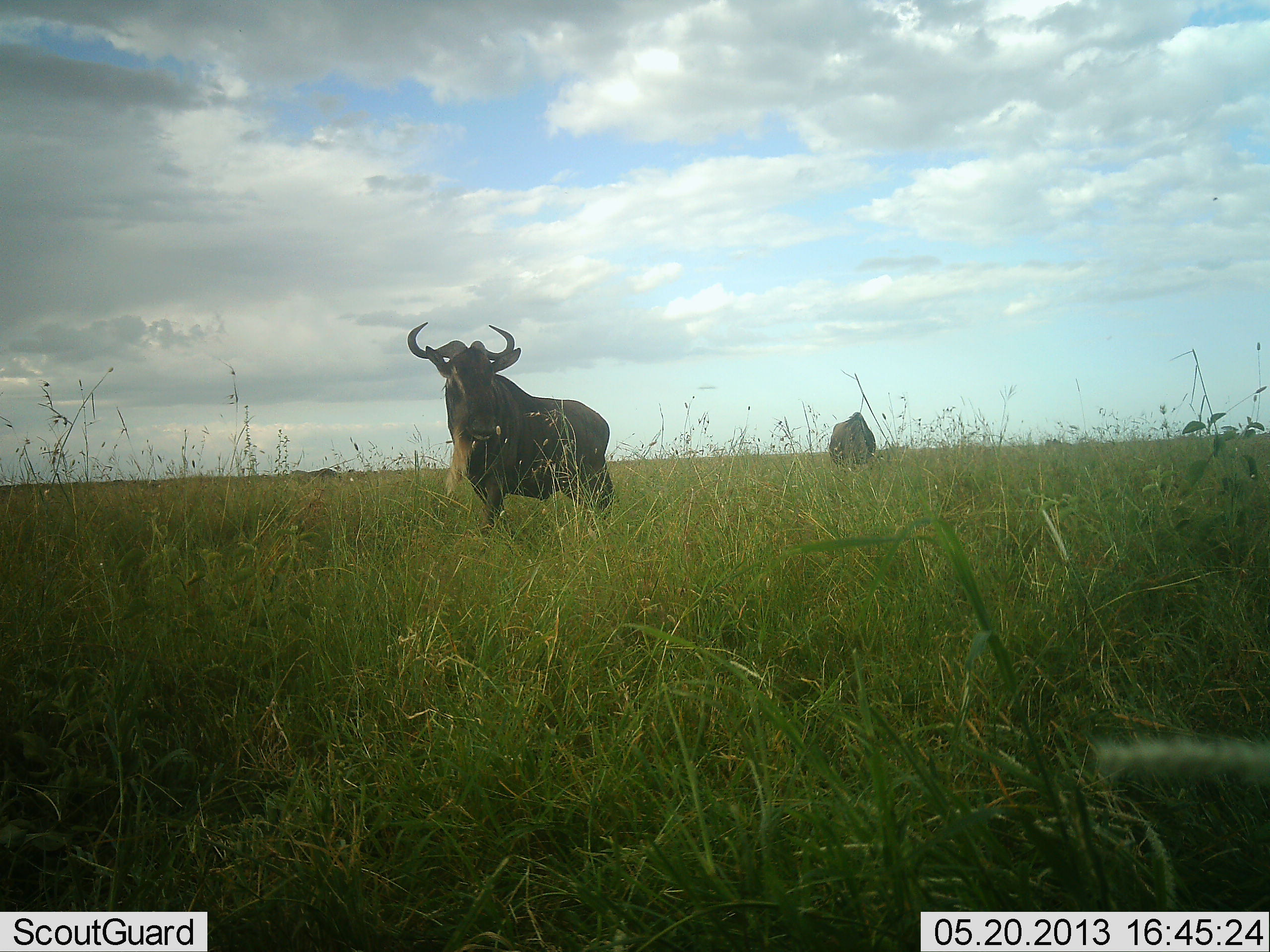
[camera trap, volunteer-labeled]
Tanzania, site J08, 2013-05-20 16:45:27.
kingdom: Animalia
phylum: Chordata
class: Mammalia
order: Artiodactyla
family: Bovidae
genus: Connochaetes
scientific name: Connochaetes taurinus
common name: blue wildebeest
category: wildebeest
Wildebeest (blue wildebeest) (Connochaetes taurinus), count 2. Behavior (volunteer vote fractions): standing 88%, resting 0%, moving 4%, interacting 0%. Young present (vote fraction): 0%. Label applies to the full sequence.